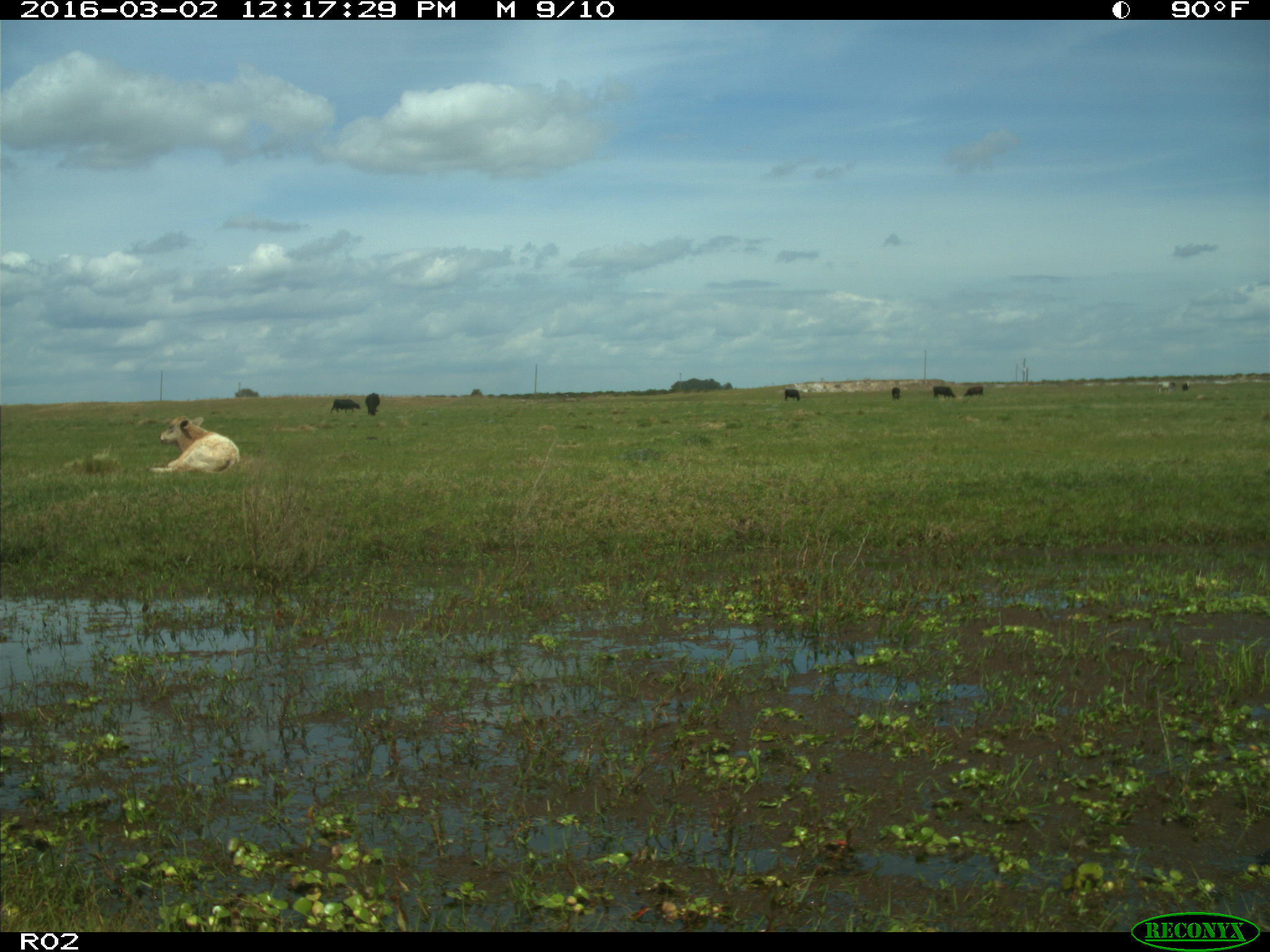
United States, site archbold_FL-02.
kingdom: Animalia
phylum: Chordata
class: Mammalia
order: Artiodactyla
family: Bovidae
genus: Bos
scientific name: Bos taurus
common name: domestic cow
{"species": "Bos taurus (domestic cow)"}